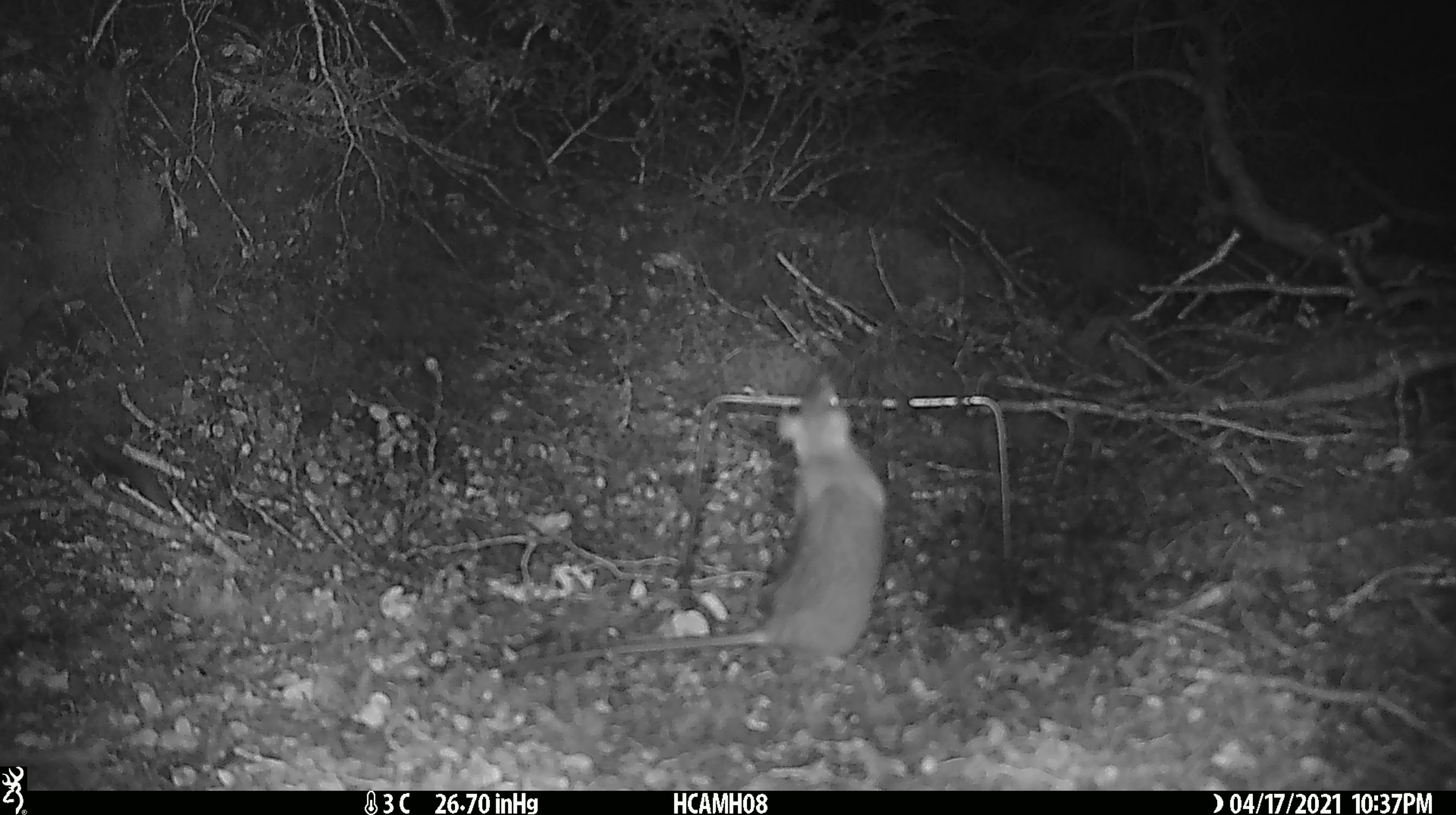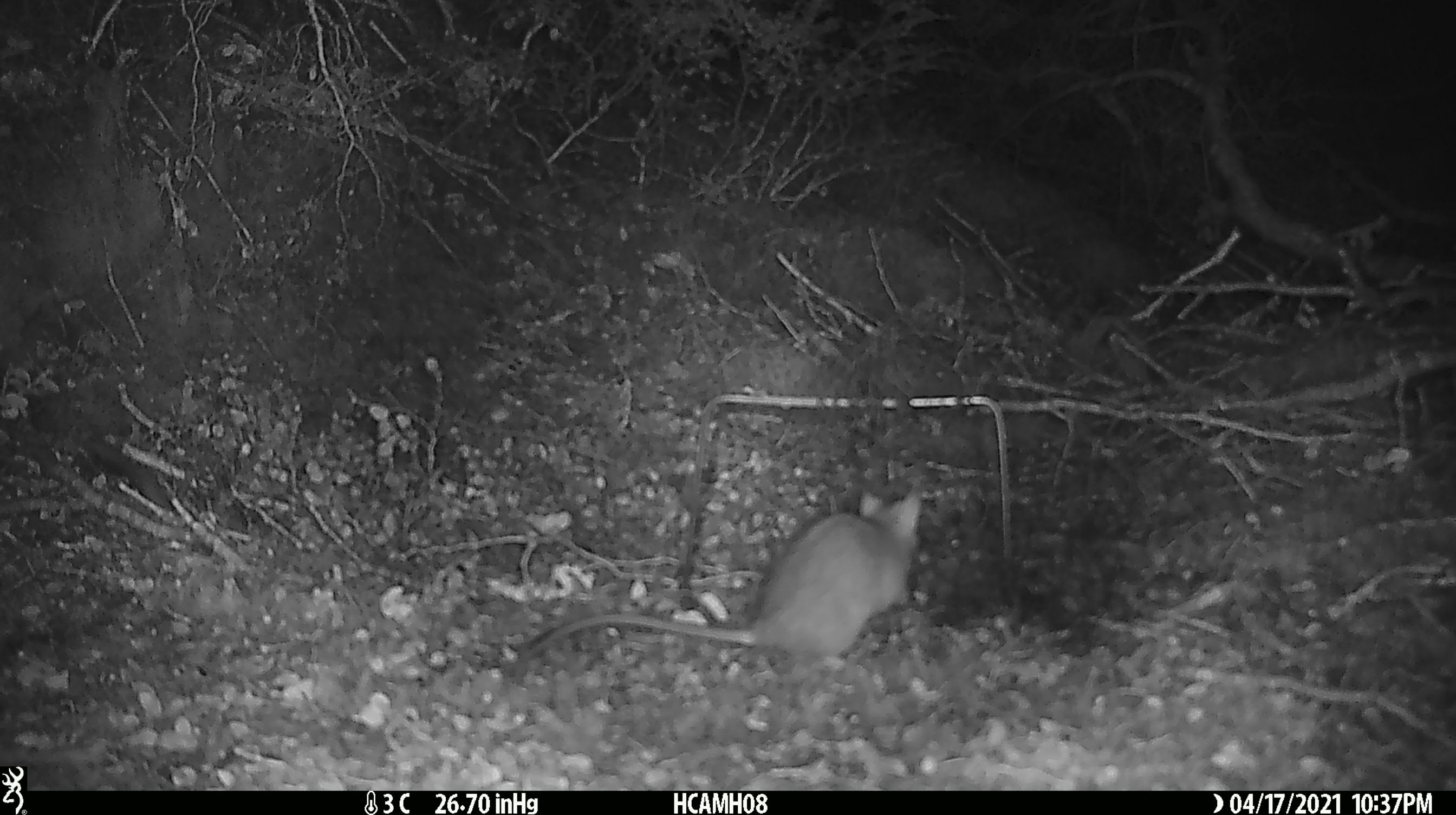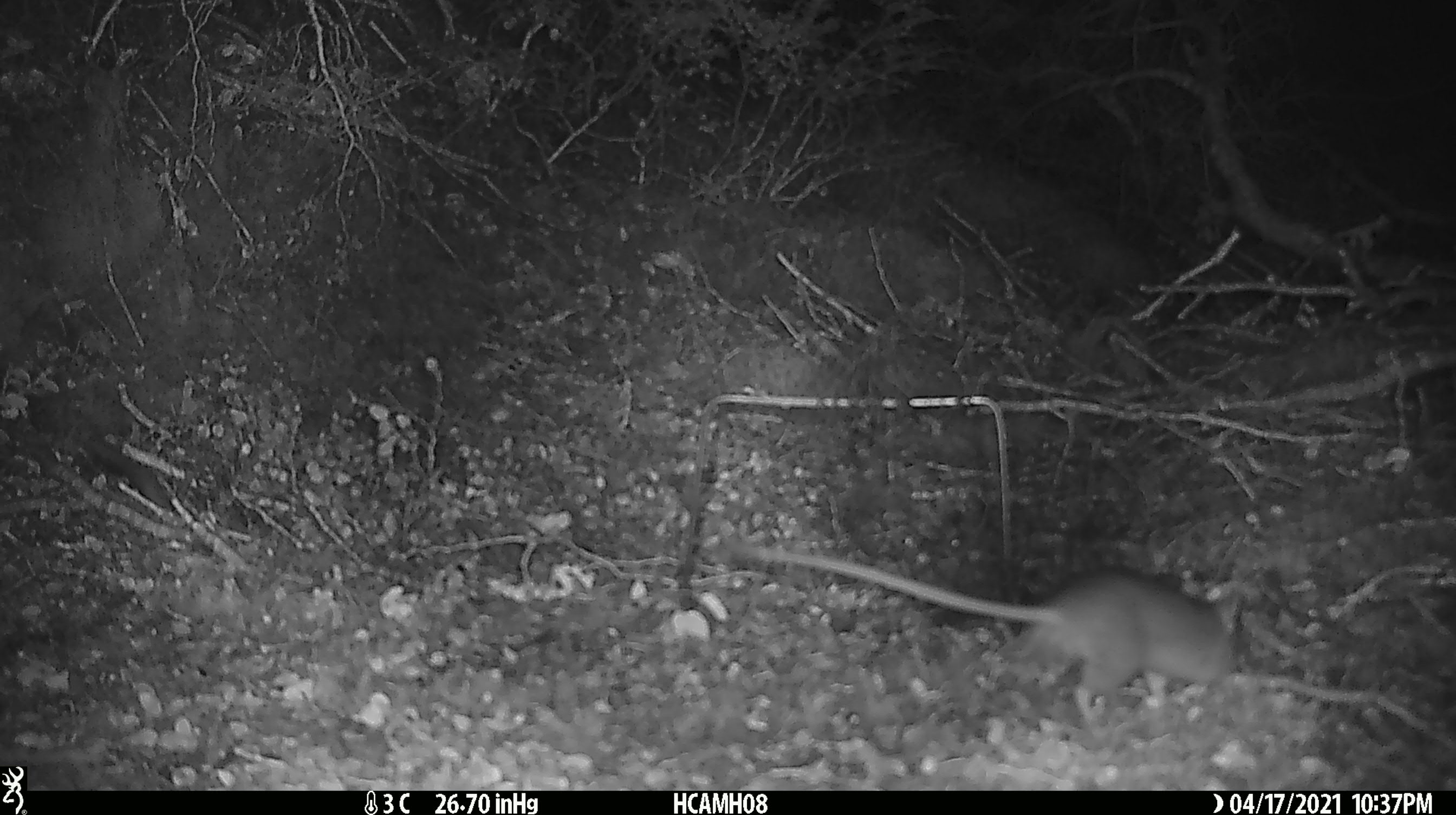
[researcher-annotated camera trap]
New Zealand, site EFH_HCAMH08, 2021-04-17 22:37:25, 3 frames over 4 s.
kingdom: Animalia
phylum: Chordata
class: Mammalia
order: Rodentia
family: Muridae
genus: Rattus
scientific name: Rattus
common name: rat